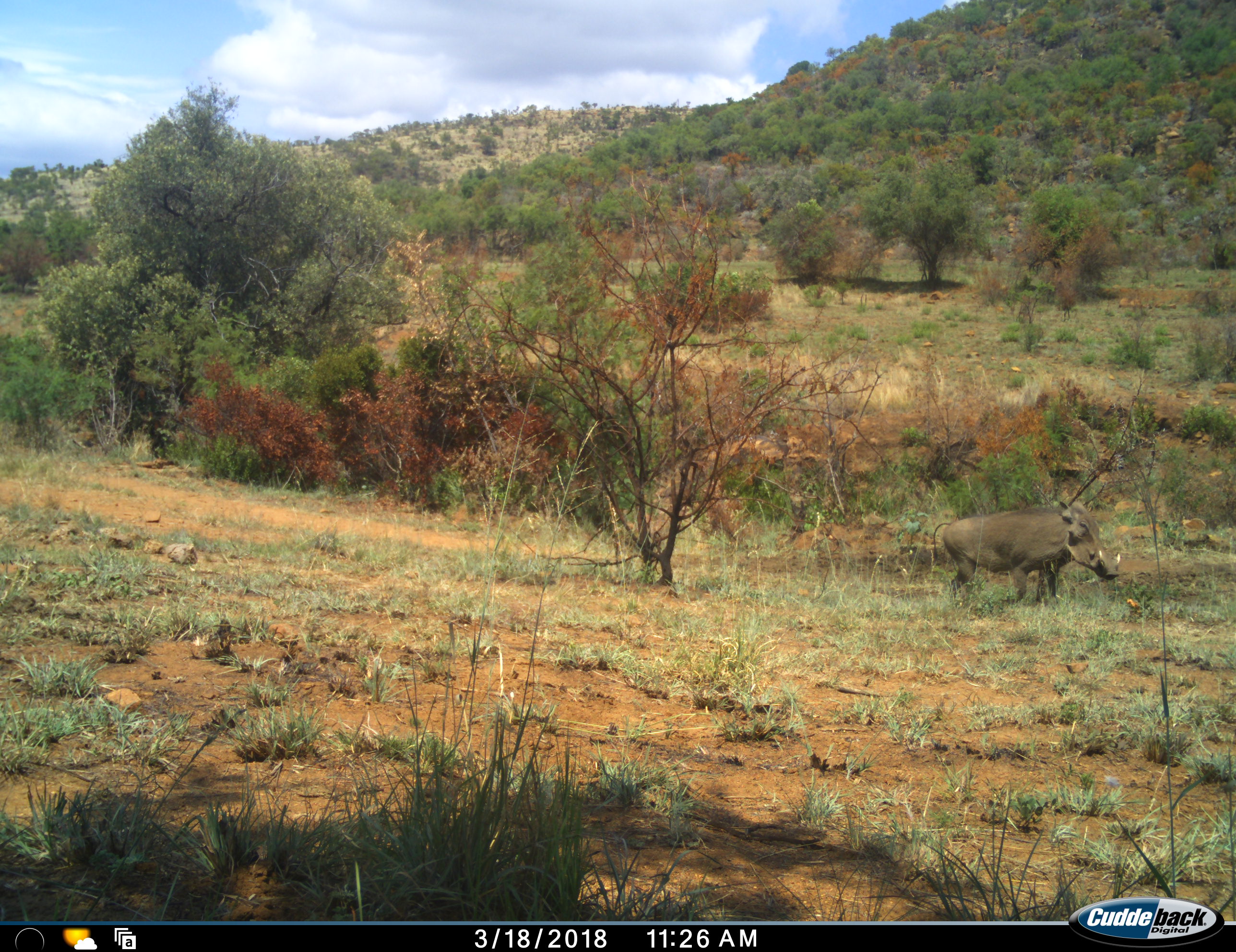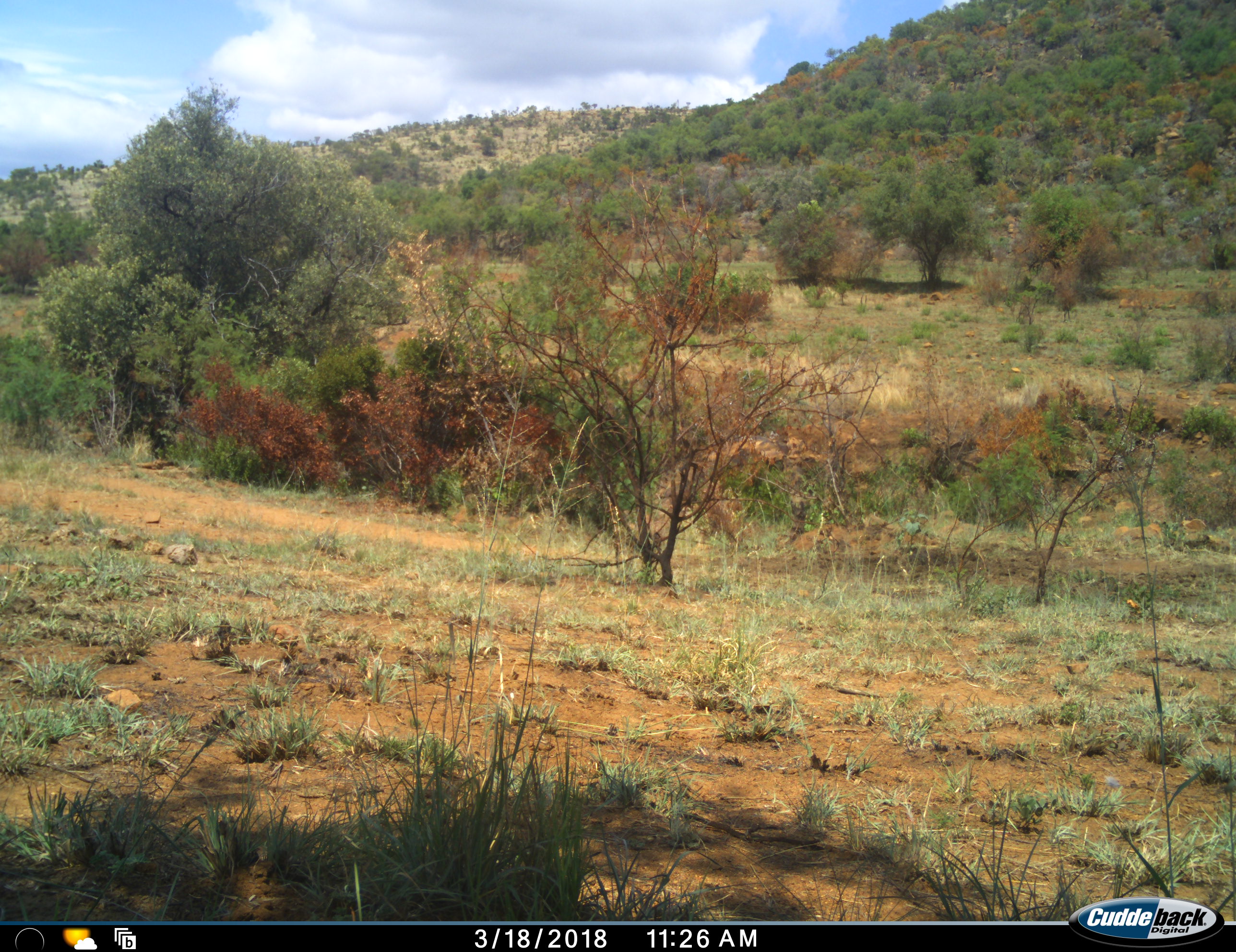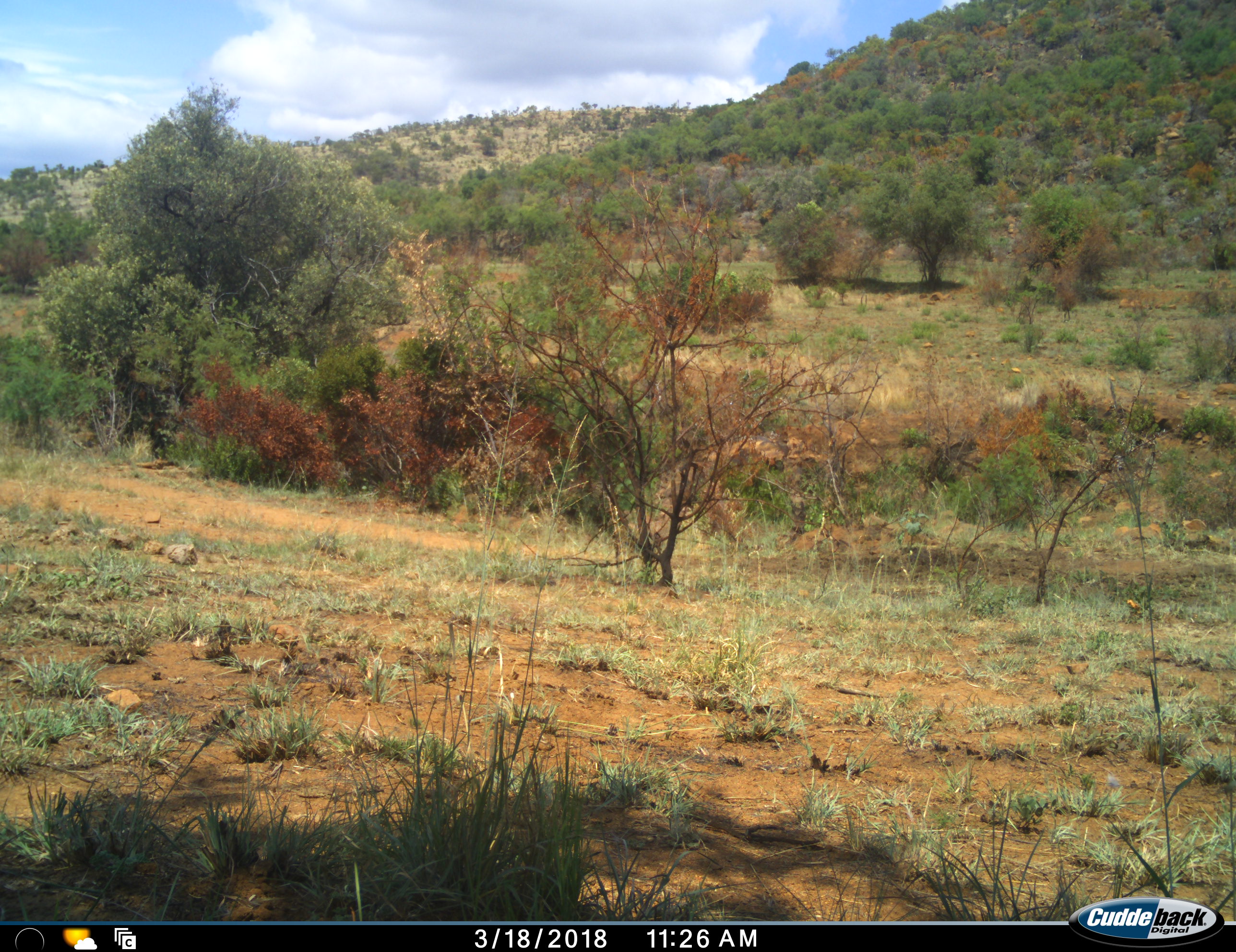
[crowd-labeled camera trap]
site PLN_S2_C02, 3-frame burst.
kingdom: Animalia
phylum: Chordata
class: Mammalia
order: Artiodactyla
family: Suidae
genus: Phacochoerus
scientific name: Phacochoerus africanus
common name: warthog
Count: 1.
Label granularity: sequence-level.